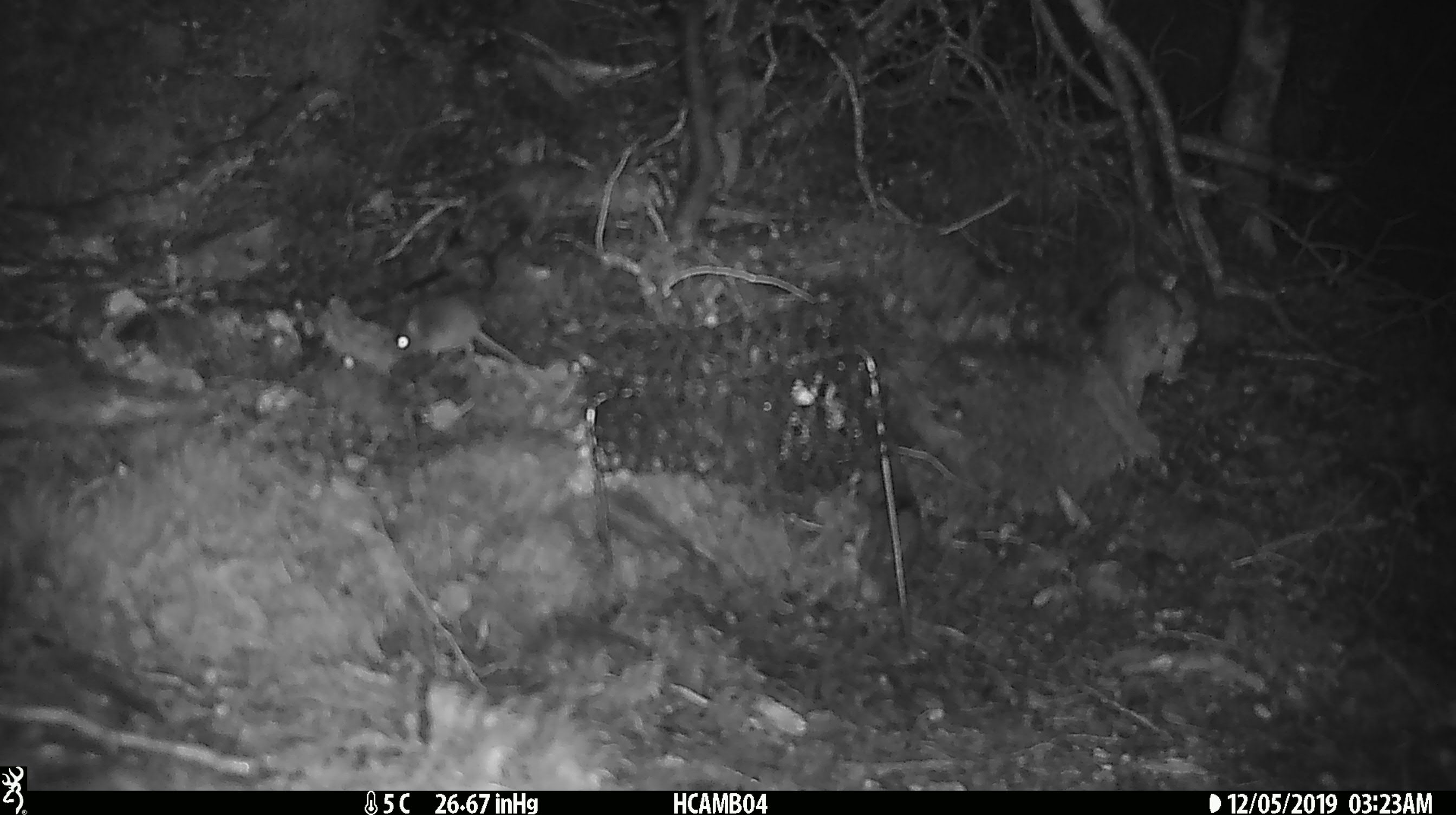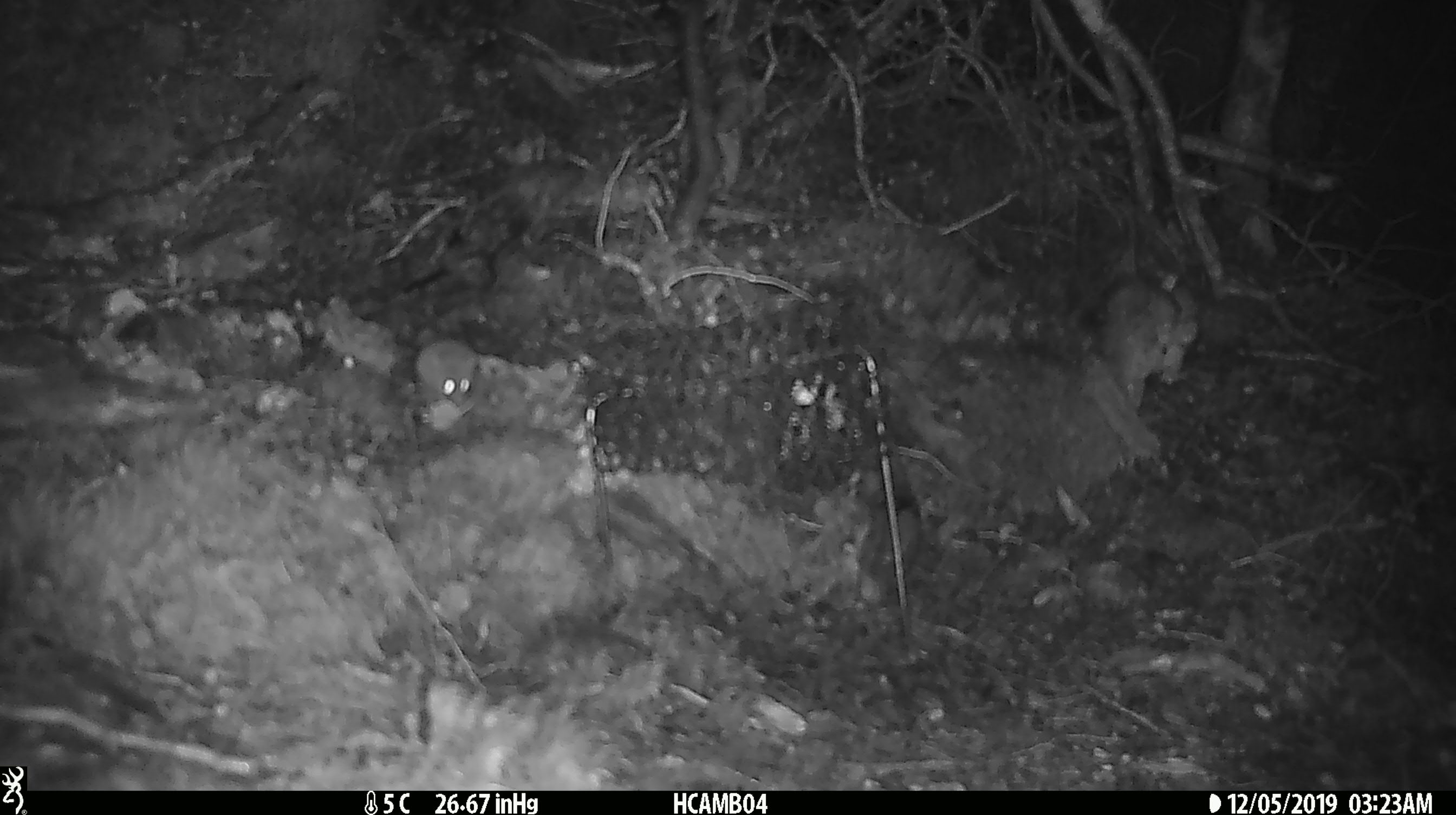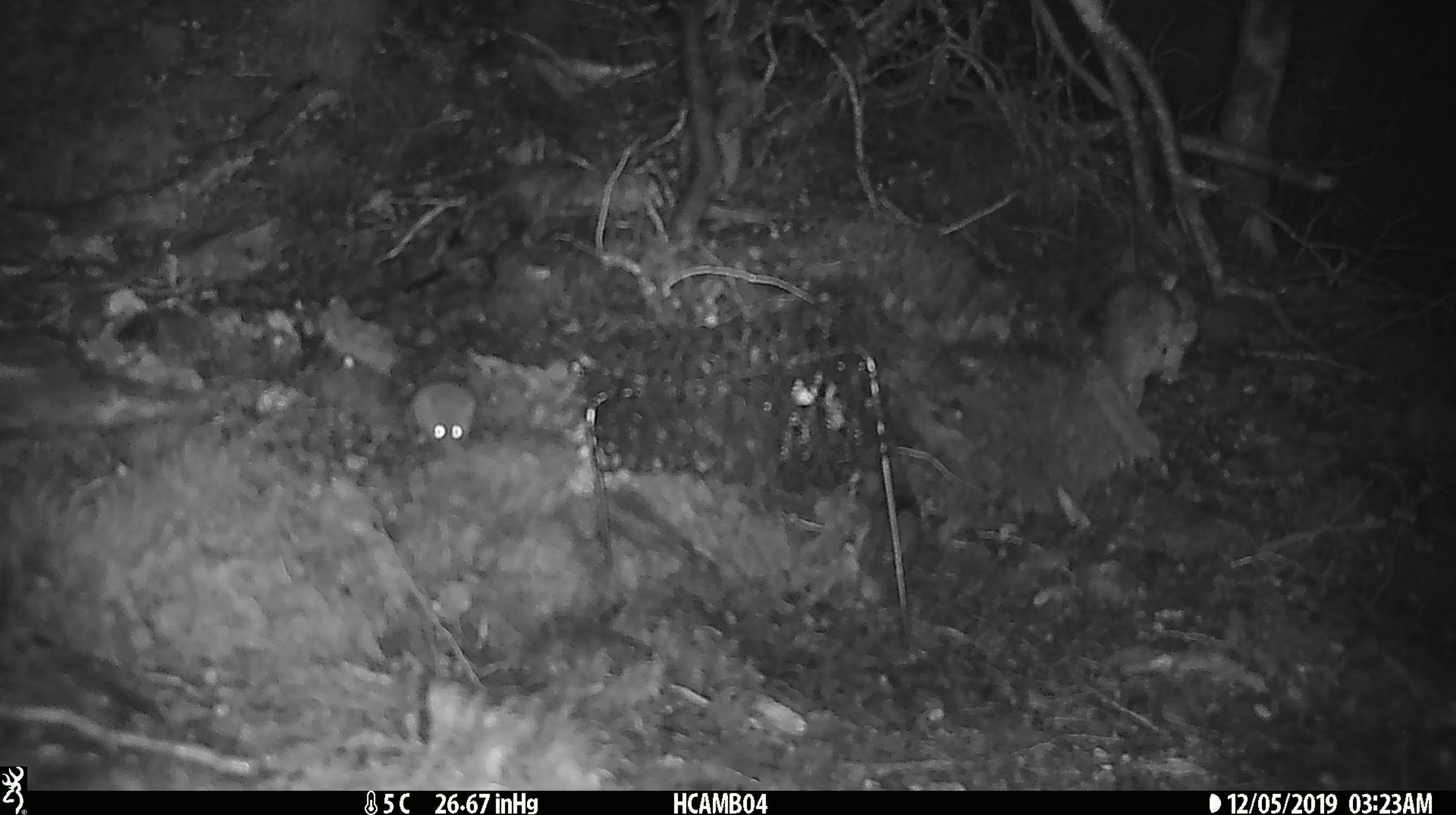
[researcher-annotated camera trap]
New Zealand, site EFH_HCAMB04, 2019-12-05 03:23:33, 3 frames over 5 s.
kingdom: Animalia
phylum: Chordata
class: Mammalia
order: Rodentia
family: Muridae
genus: Mus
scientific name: Mus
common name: mouse